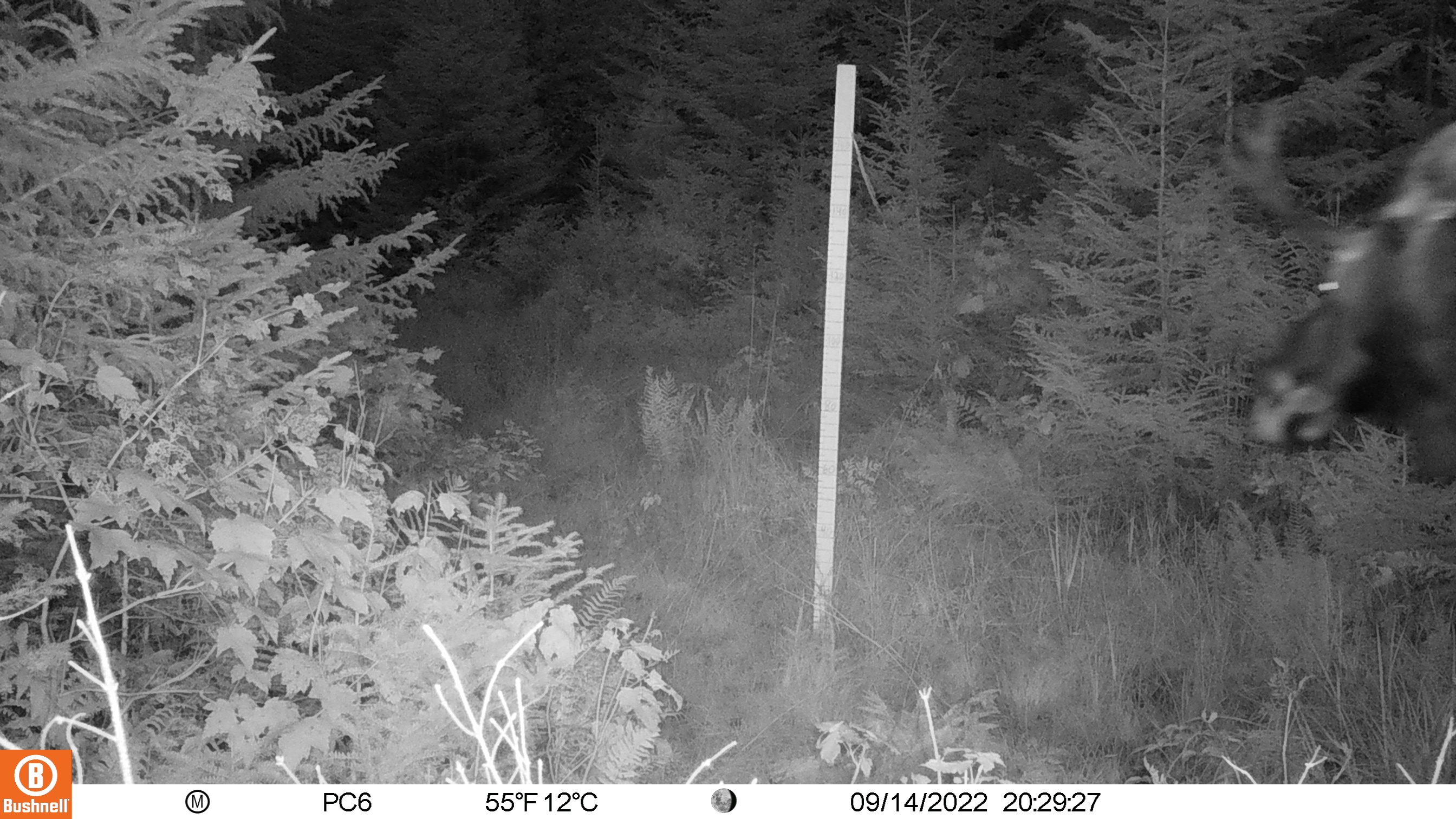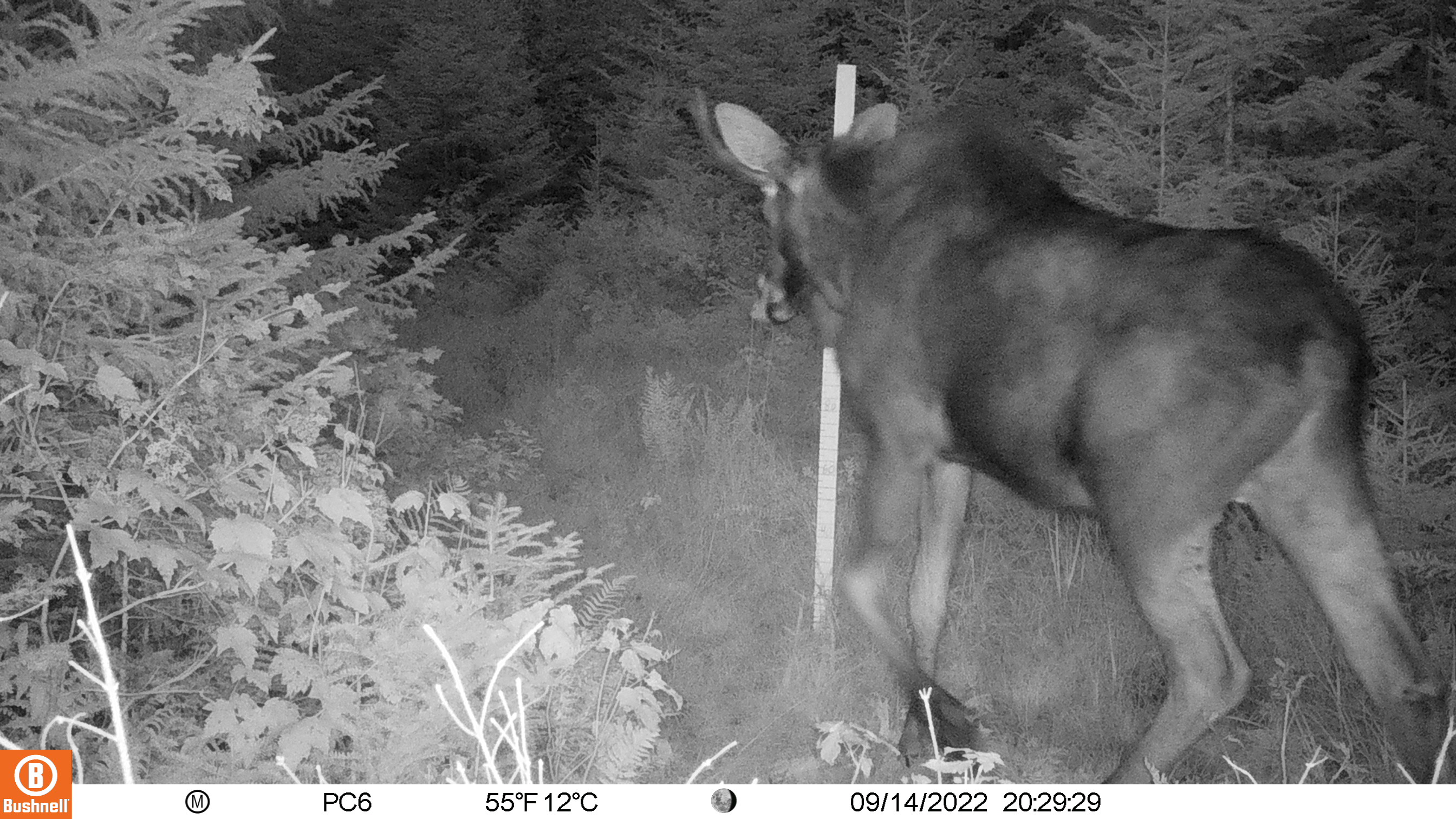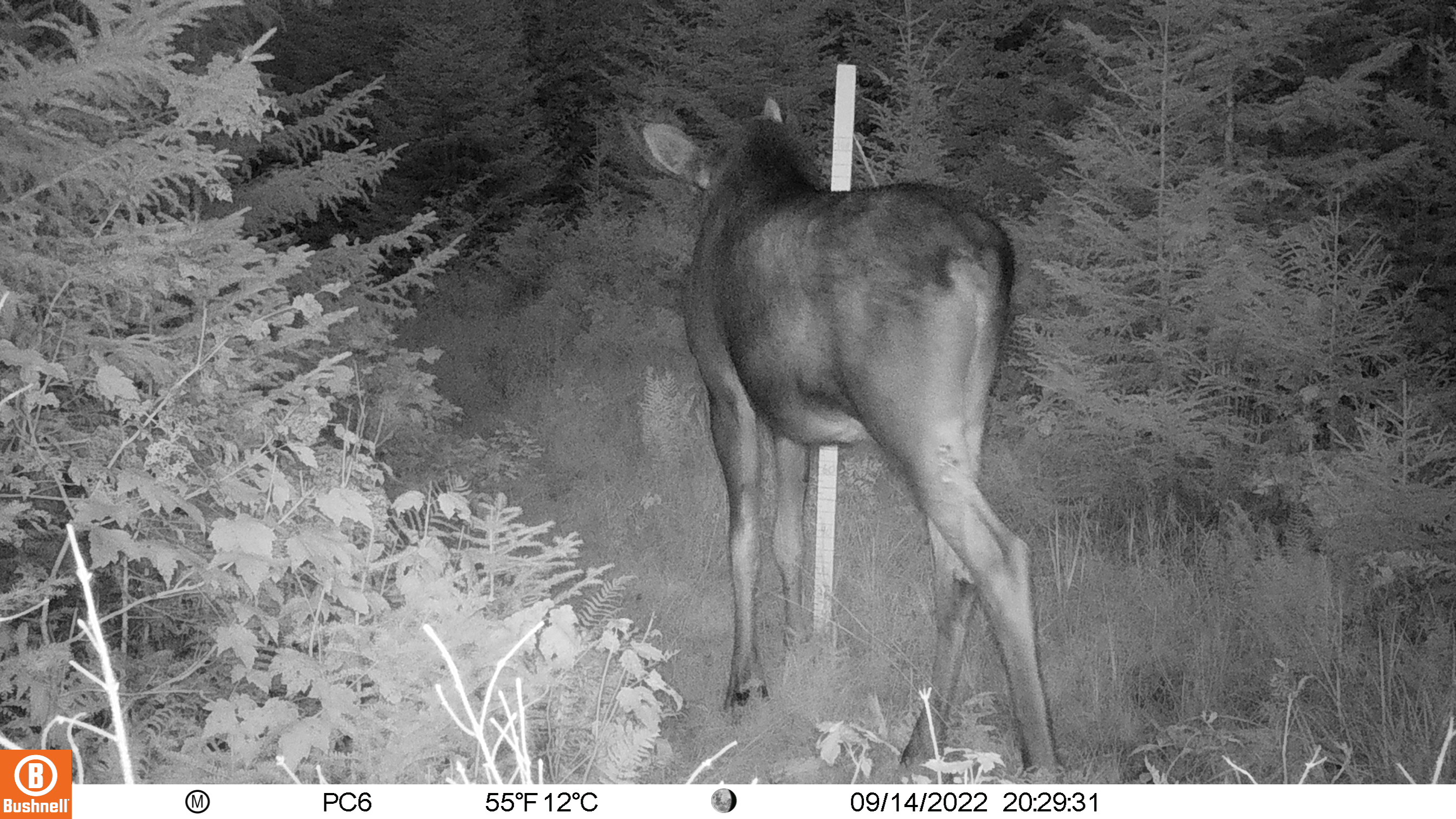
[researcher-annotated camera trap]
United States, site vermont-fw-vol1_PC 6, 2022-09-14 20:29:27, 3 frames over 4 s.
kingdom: Animalia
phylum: Chordata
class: Mammalia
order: Artiodactyla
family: Cervidae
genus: Alces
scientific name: Alces alces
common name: moose